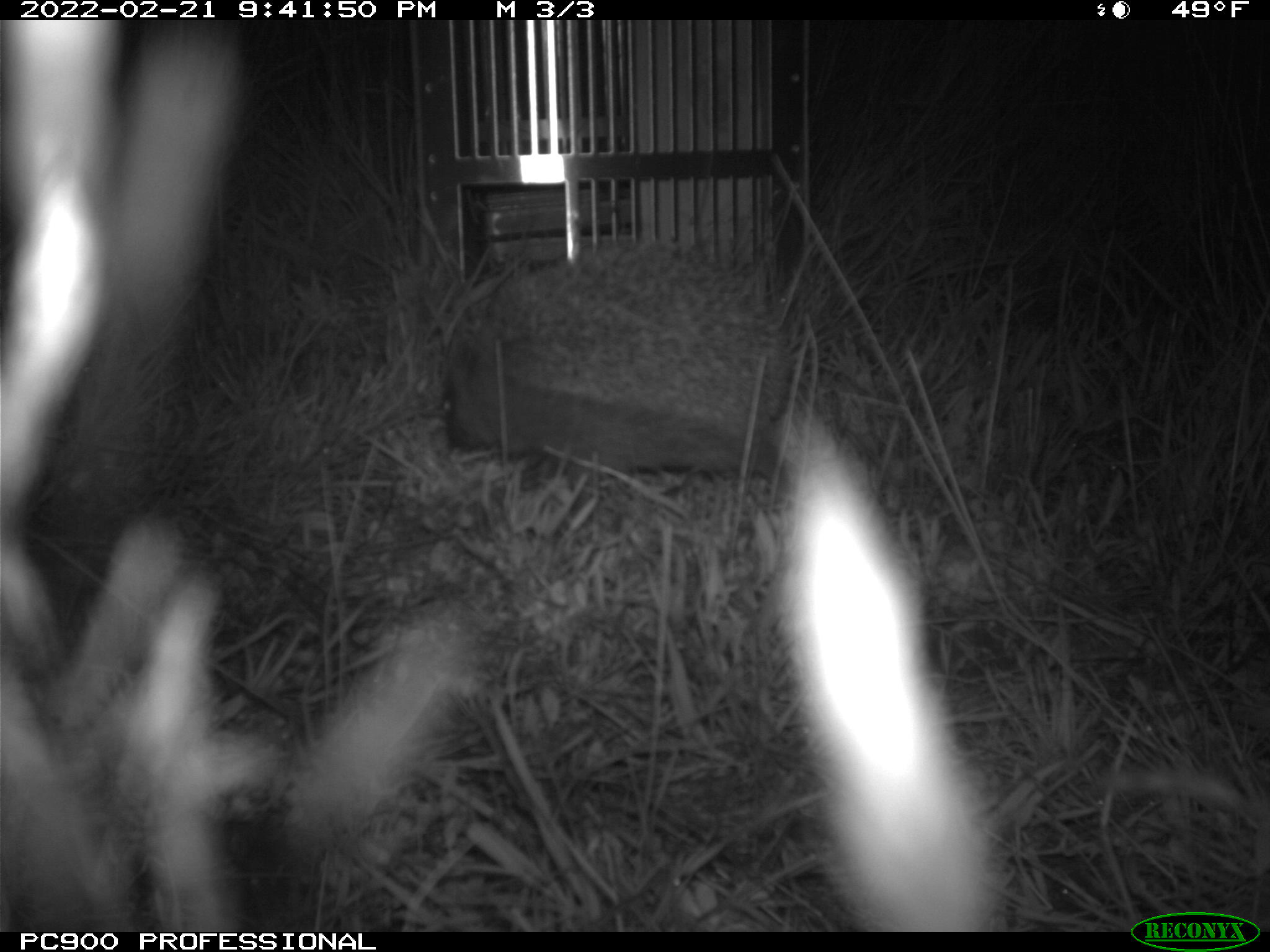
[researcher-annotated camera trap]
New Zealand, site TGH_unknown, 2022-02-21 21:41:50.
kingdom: Animalia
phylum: Chordata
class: Mammalia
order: Eulipotyphla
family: Erinaceidae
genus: Erinaceus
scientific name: Erinaceus europaeus europaeus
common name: european hedgehog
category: hedgehog